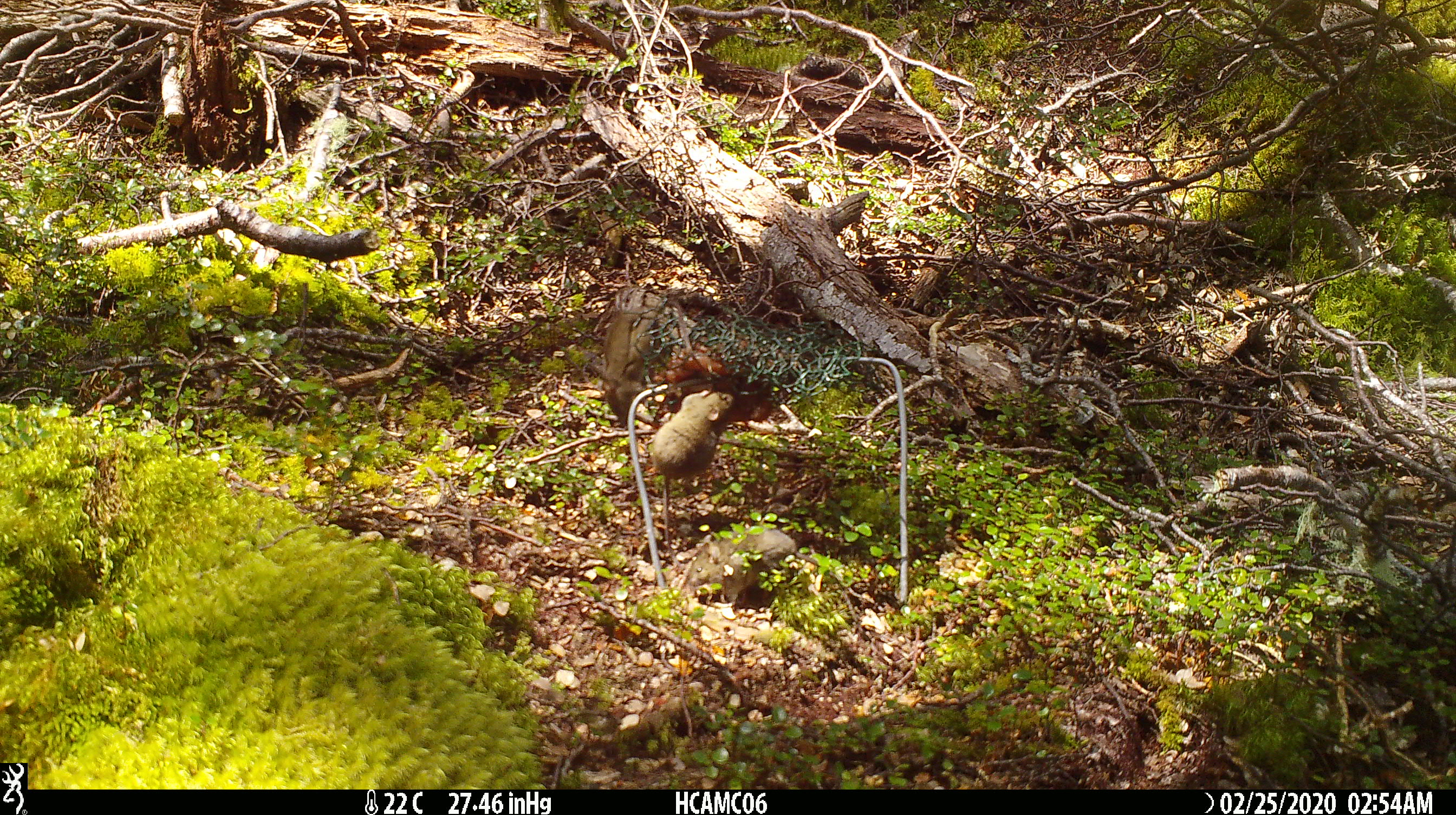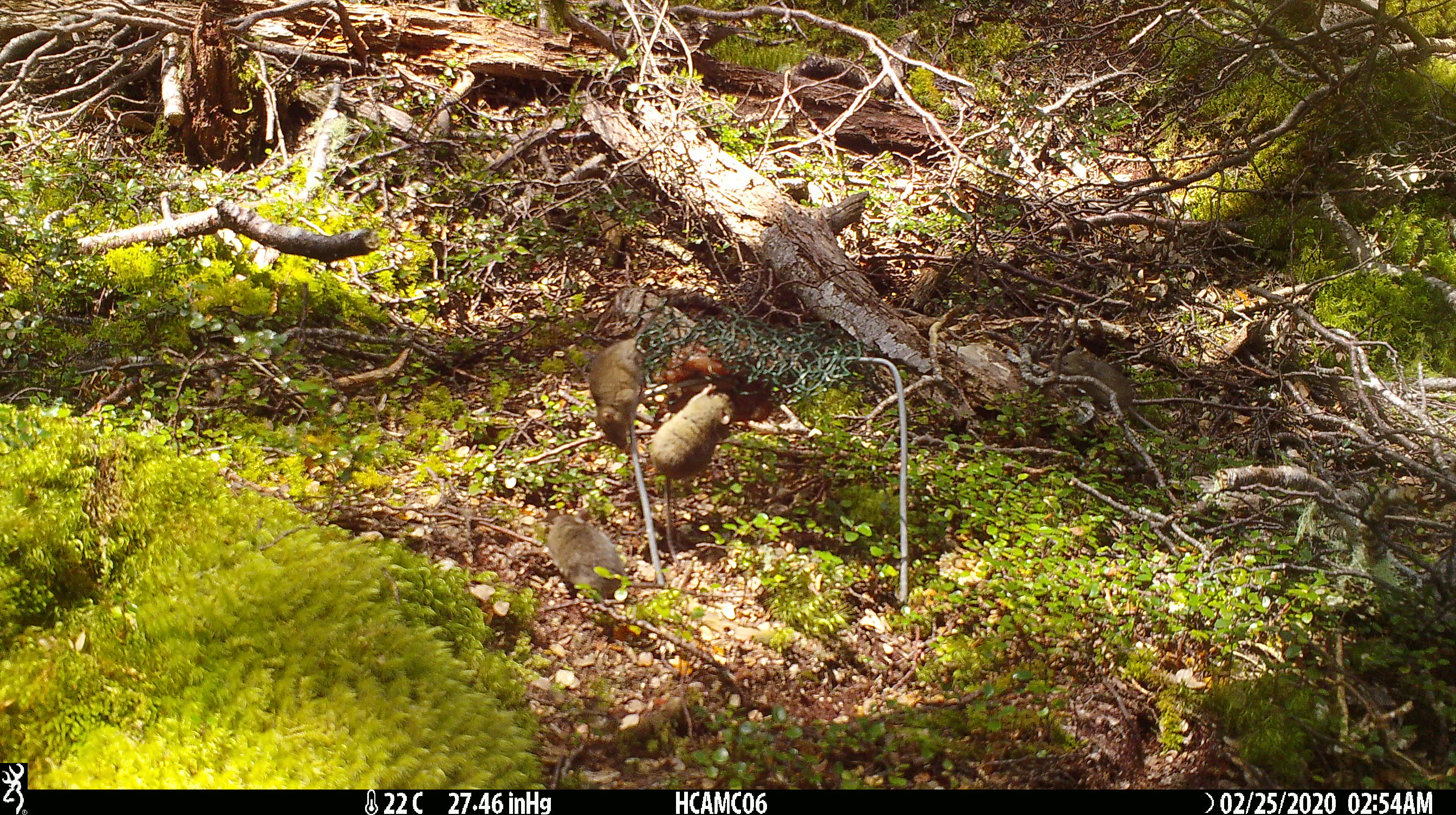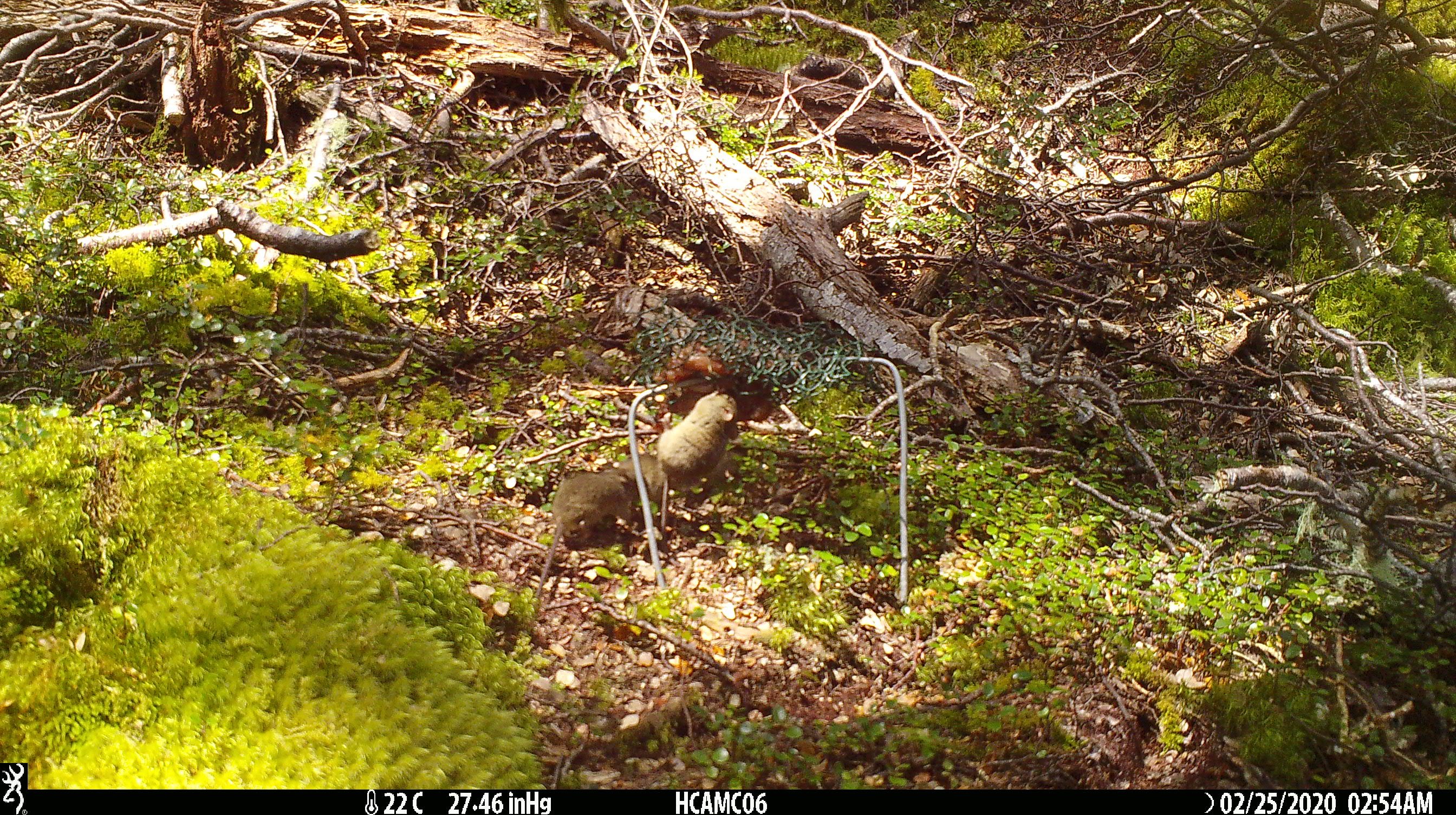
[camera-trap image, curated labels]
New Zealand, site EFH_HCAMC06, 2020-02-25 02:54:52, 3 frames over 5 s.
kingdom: Animalia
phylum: Chordata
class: Mammalia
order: Rodentia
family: Muridae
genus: Mus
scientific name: Mus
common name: mouse